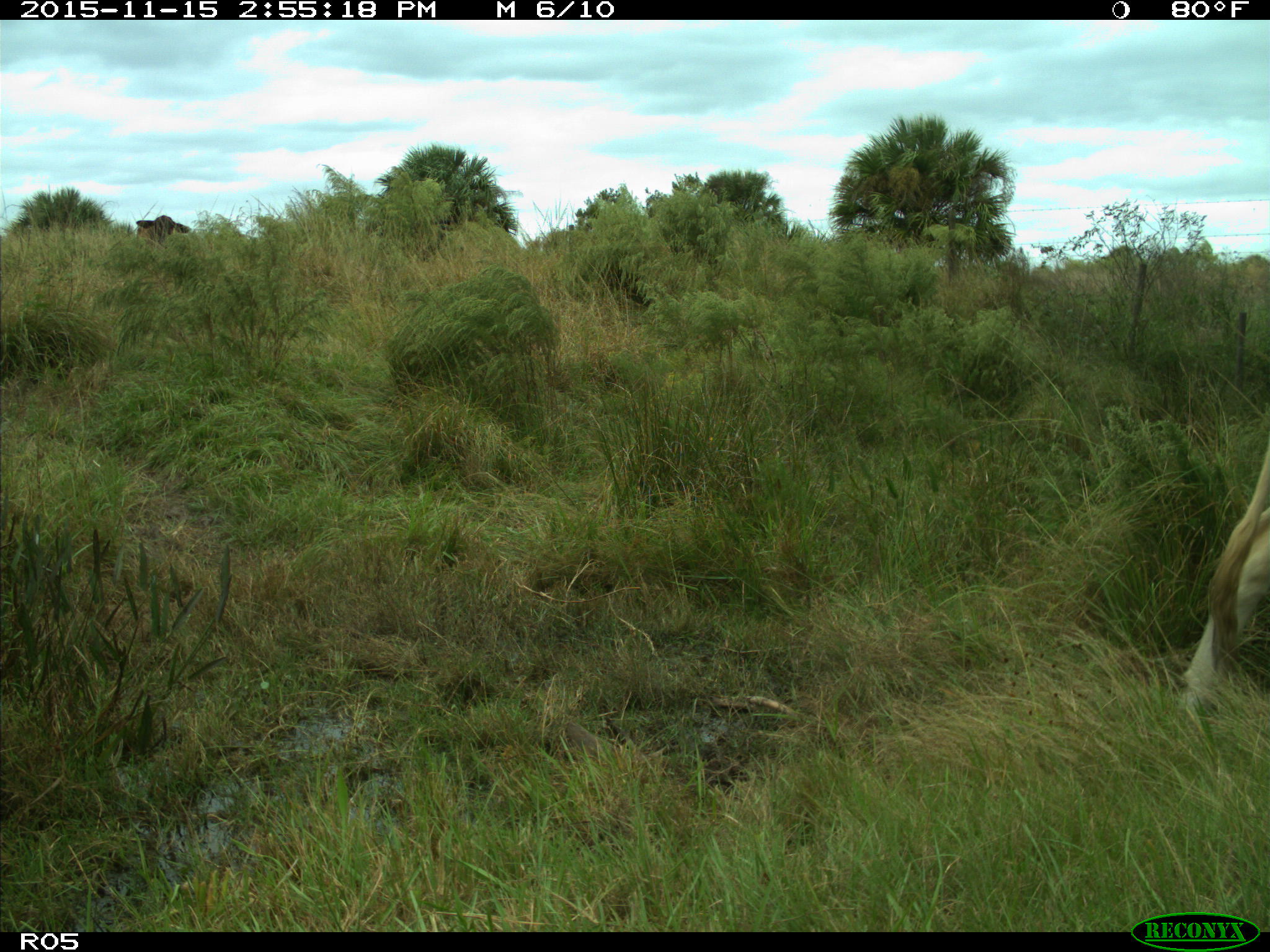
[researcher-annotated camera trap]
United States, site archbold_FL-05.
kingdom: Animalia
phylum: Chordata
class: Mammalia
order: Artiodactyla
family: Bovidae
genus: Bos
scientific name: Bos taurus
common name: domestic cow